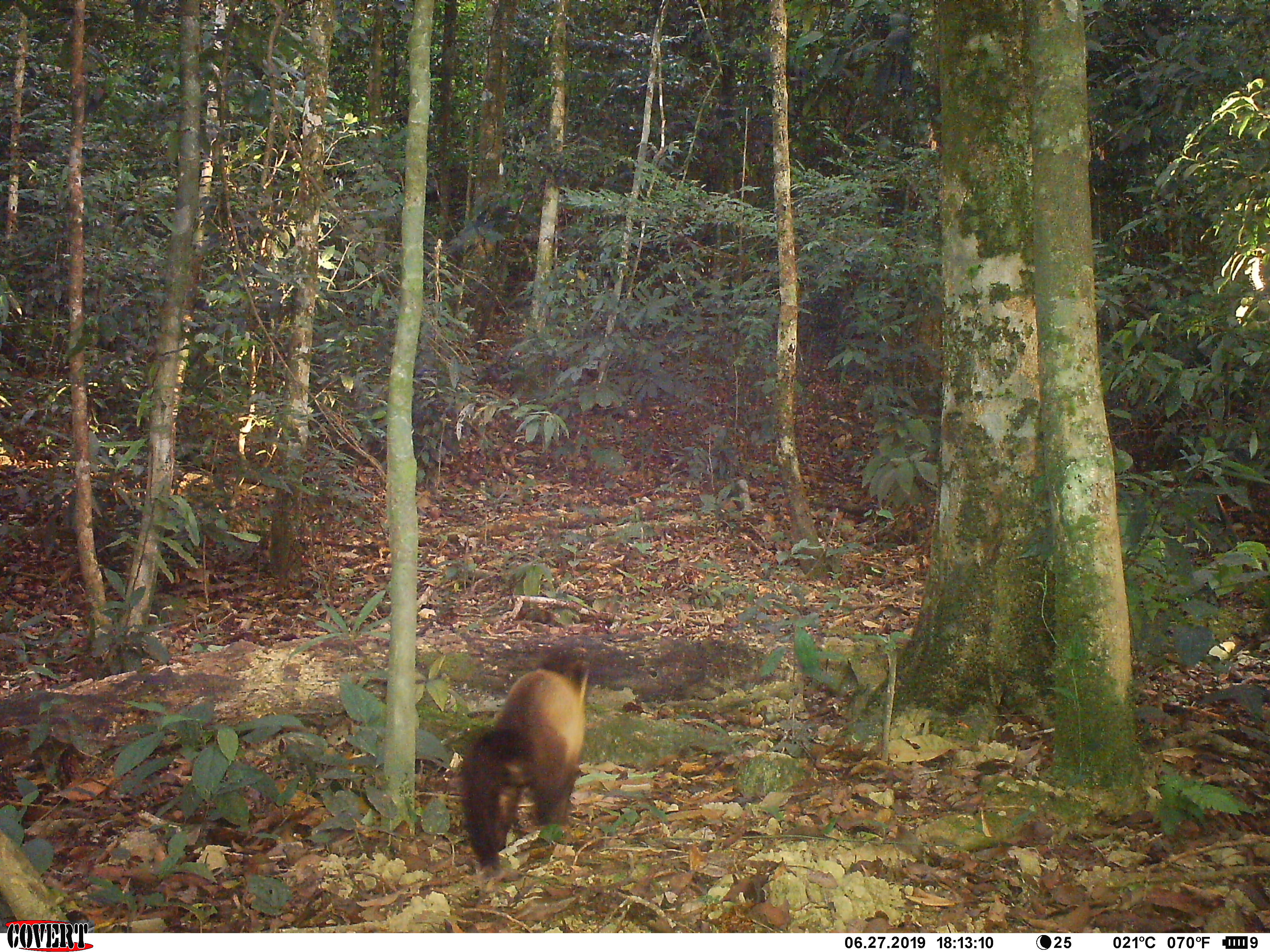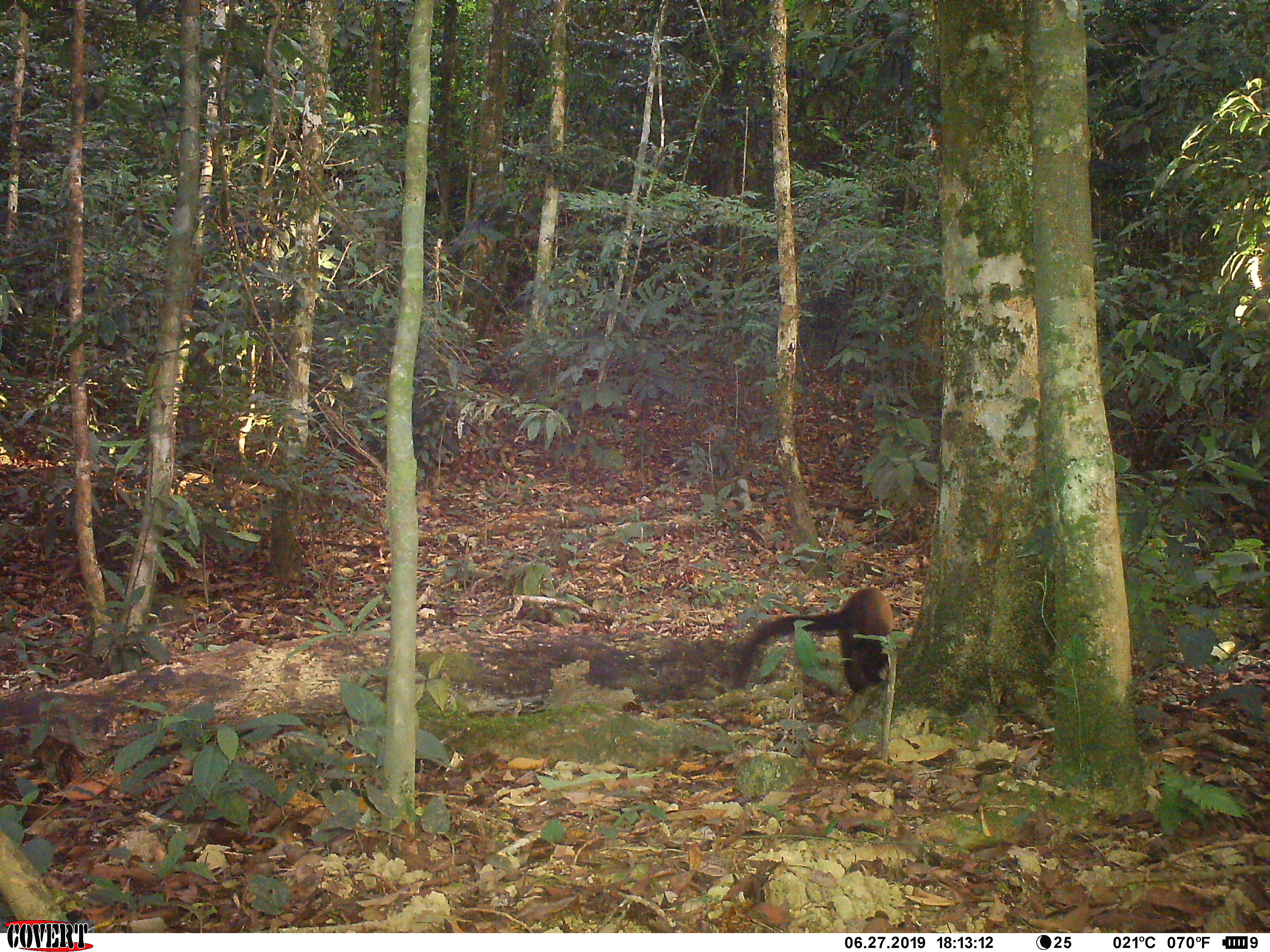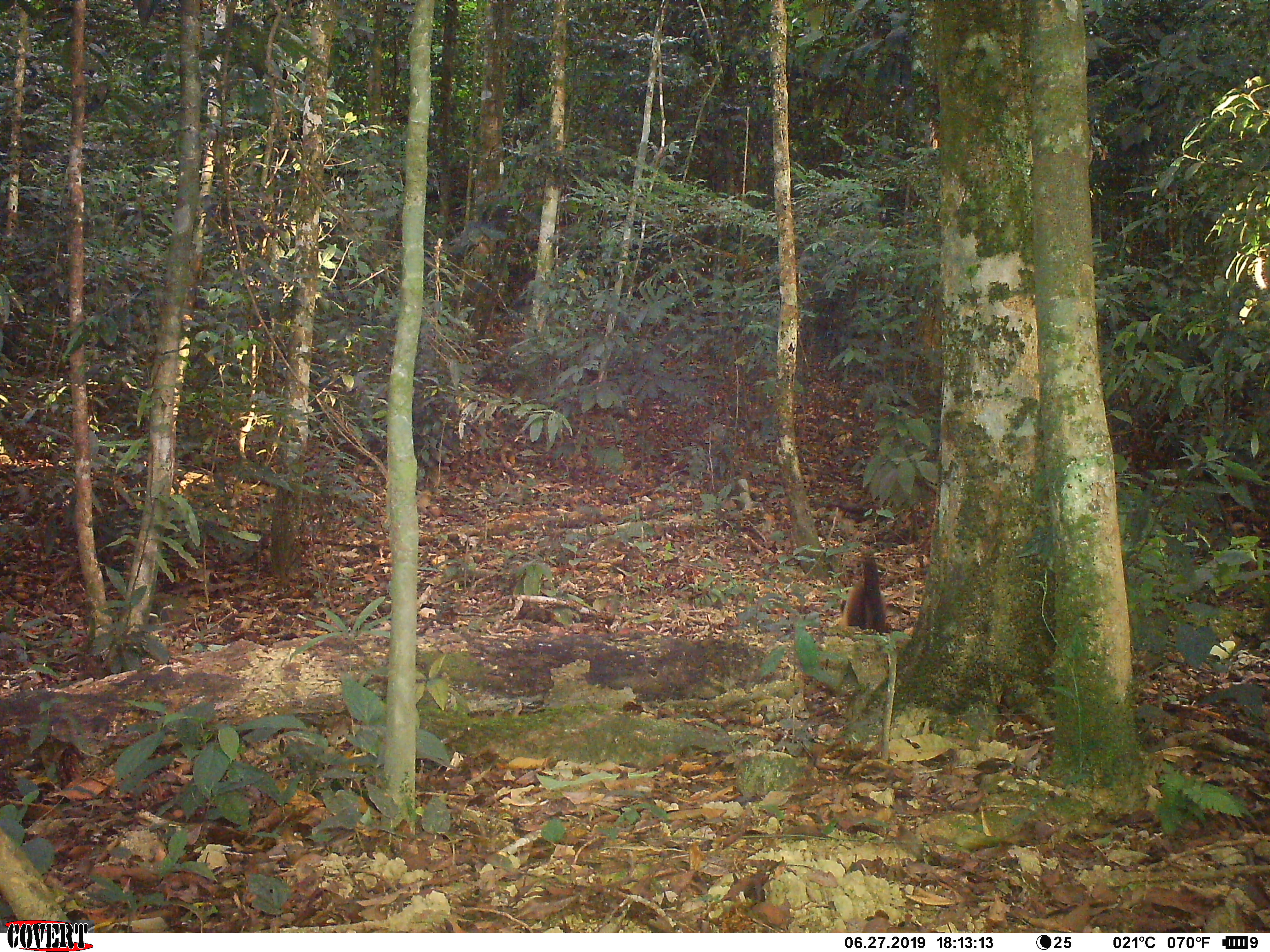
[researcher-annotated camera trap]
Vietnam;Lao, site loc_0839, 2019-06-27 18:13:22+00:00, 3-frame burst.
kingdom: Animalia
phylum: Chordata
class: Mammalia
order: Carnivora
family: Mustelidae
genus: Martes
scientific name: Martes flavigula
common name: yellow-throated marten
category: yellow throated marten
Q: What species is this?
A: Yellow throated marten (yellow-throated marten) (Martes flavigula).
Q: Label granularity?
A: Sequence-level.